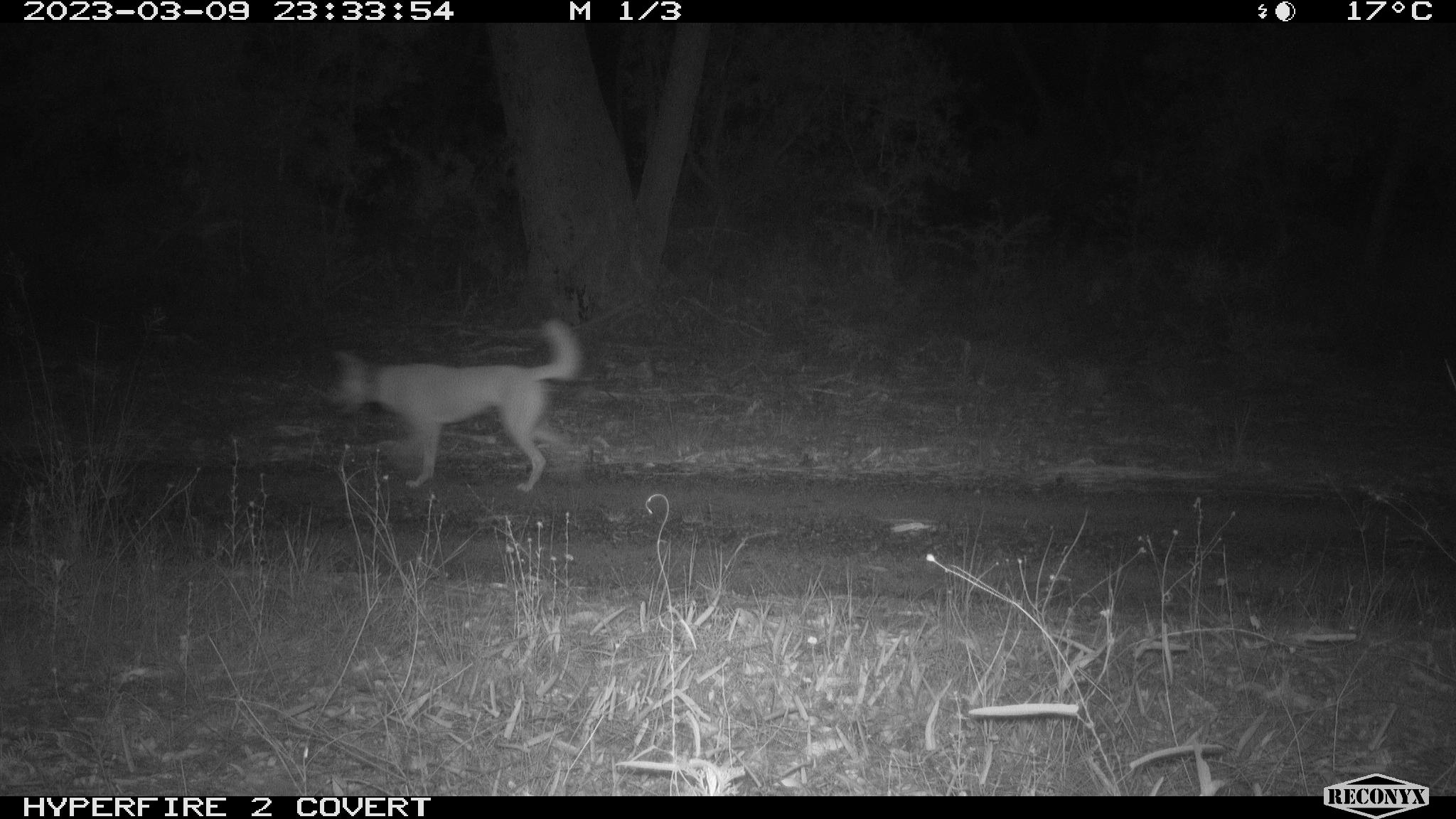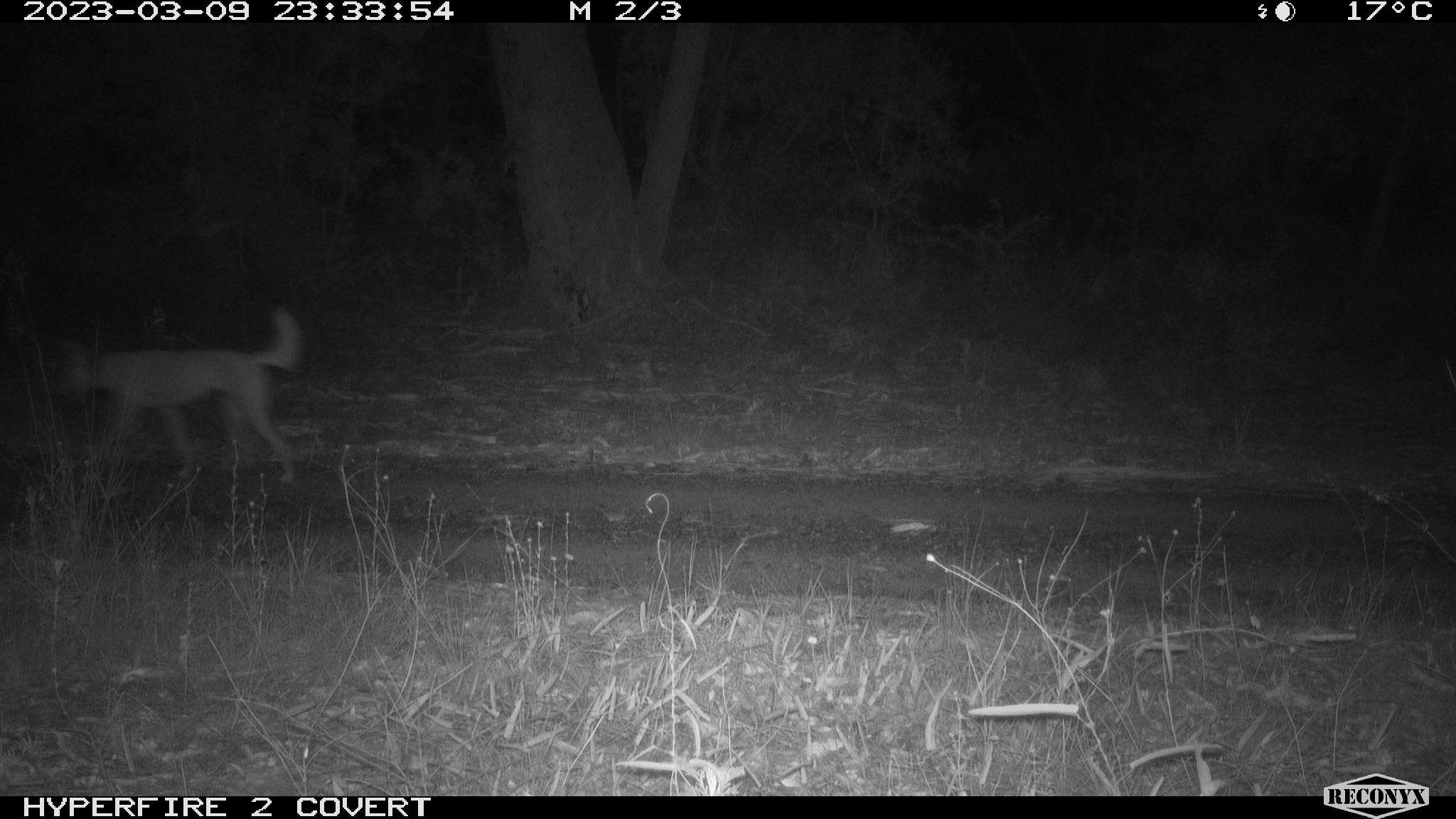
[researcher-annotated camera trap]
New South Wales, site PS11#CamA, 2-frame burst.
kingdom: Animalia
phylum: Chordata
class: Mammalia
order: Carnivora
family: Canidae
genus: Canis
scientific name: Canis familiaris dingo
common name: dingo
Dingo (Canis familiaris dingo).